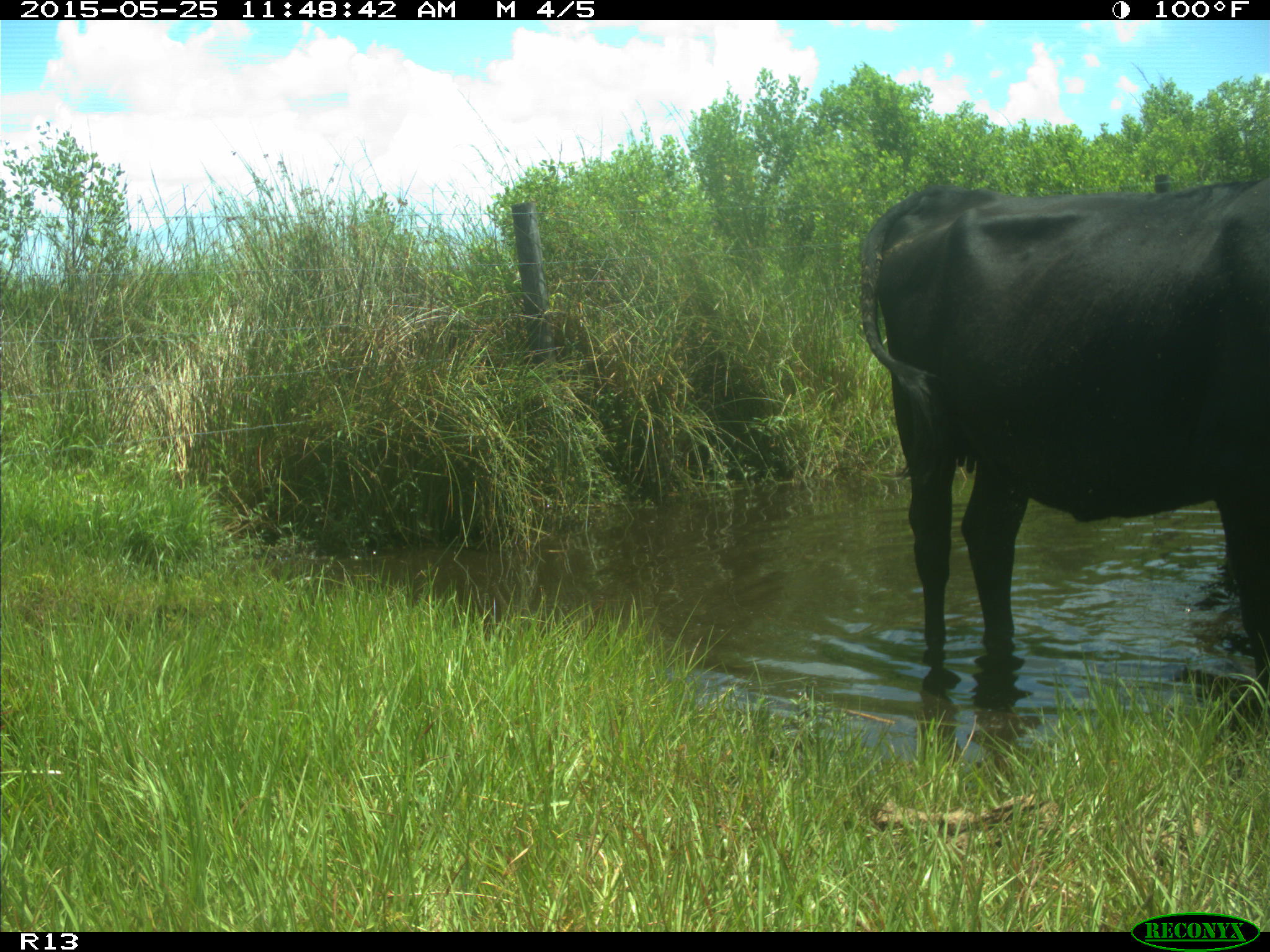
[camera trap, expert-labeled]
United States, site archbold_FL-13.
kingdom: Animalia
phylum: Chordata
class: Mammalia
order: Artiodactyla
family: Bovidae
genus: Bos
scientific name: Bos taurus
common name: domestic cow